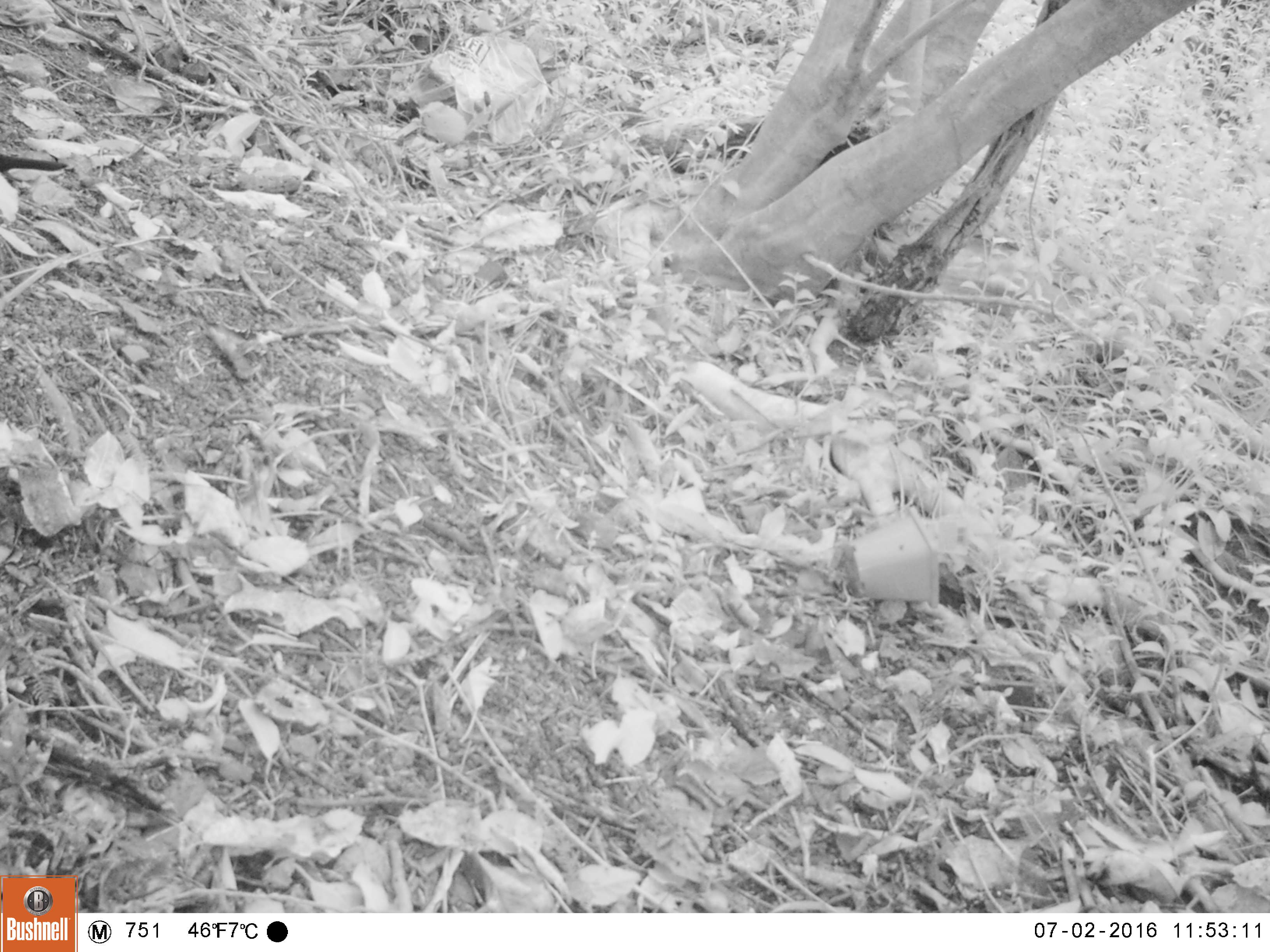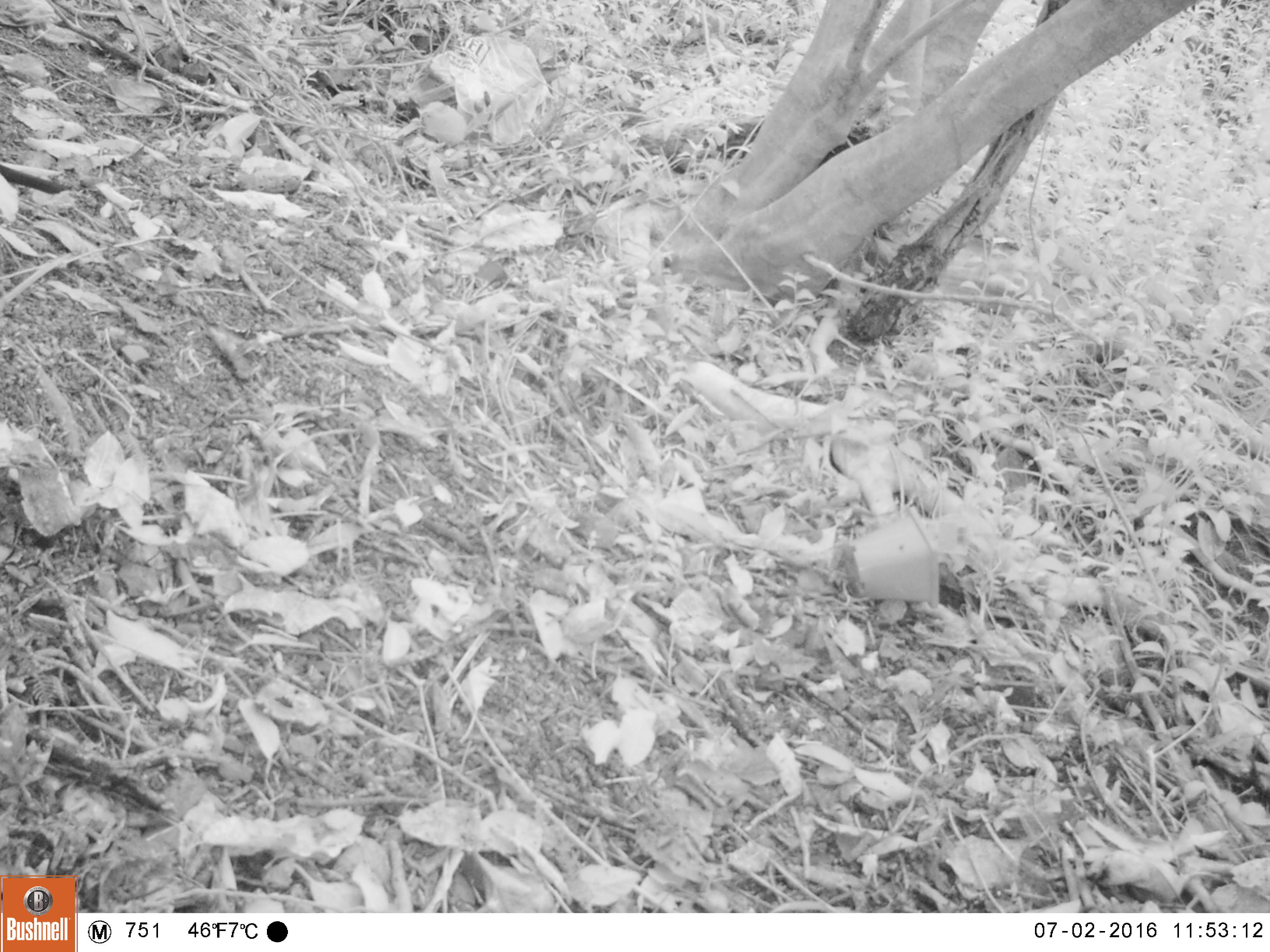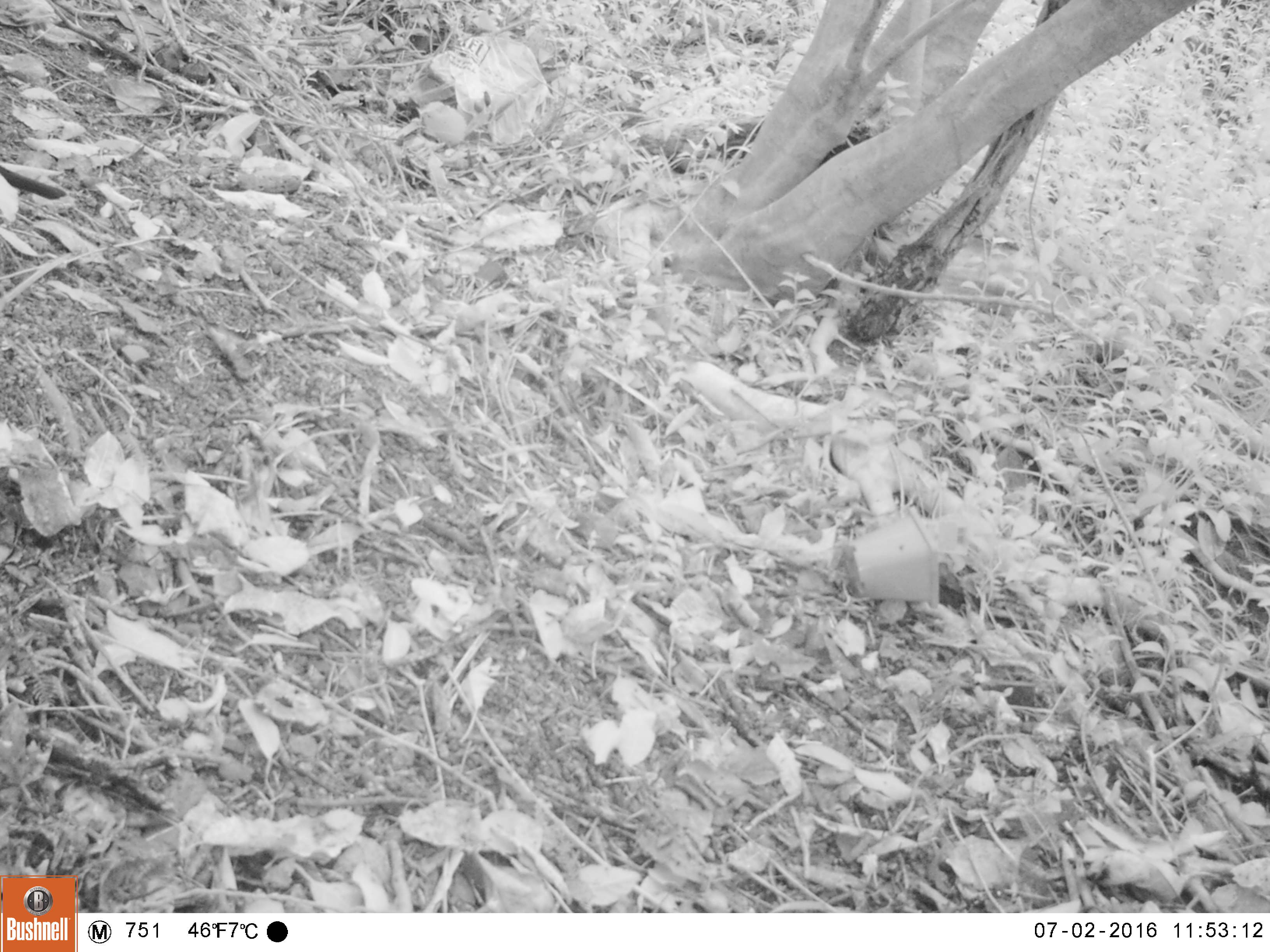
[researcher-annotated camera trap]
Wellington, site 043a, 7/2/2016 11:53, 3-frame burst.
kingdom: Animalia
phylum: Chordata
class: Aves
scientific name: Aves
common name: bird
Bird (Aves).